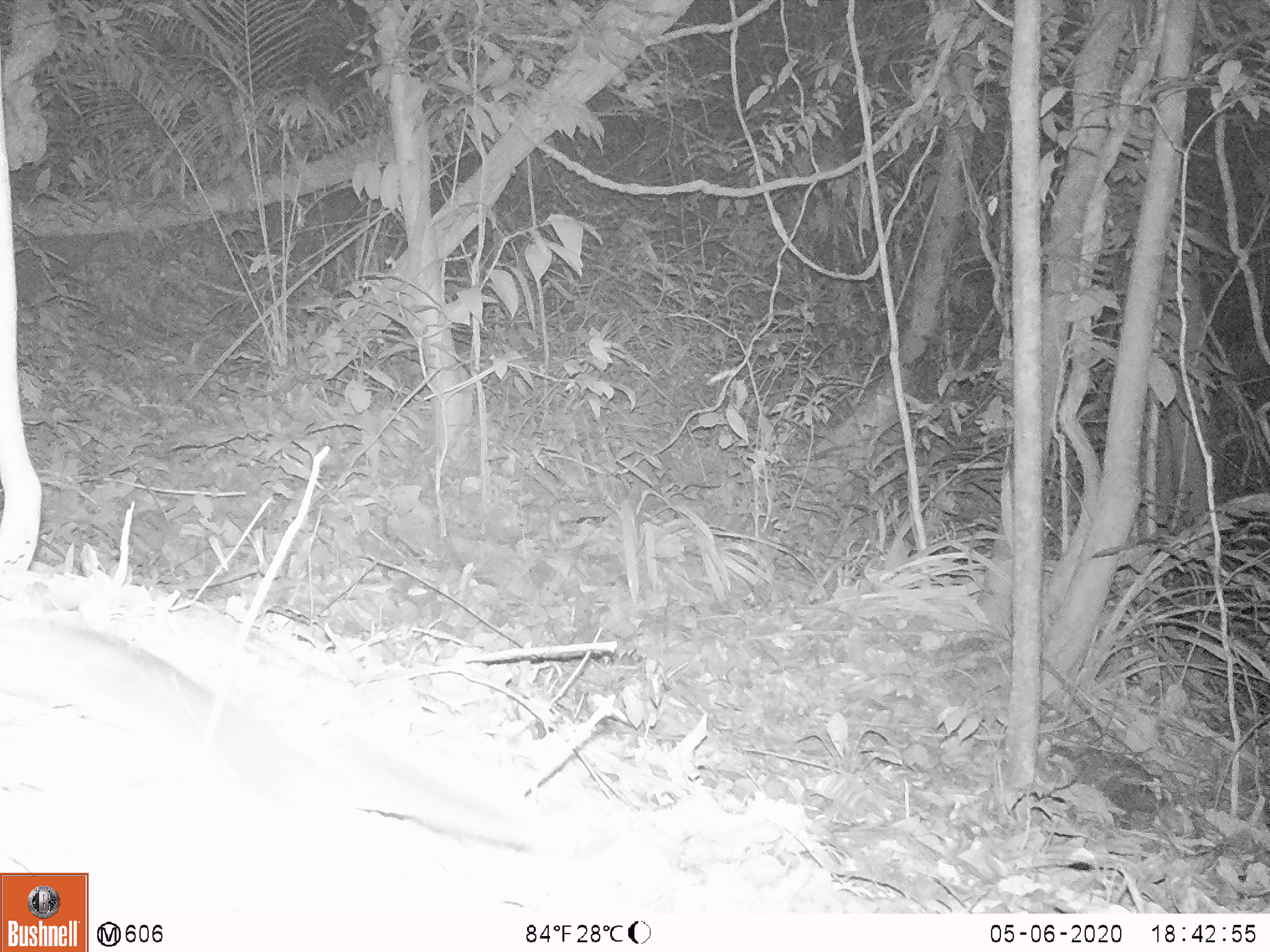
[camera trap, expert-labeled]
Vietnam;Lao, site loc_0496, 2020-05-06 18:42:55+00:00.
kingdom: Animalia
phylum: Chordata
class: Mammalia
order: Carnivora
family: Mustelidae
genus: Melogale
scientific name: Melogale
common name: ferret badger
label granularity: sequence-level